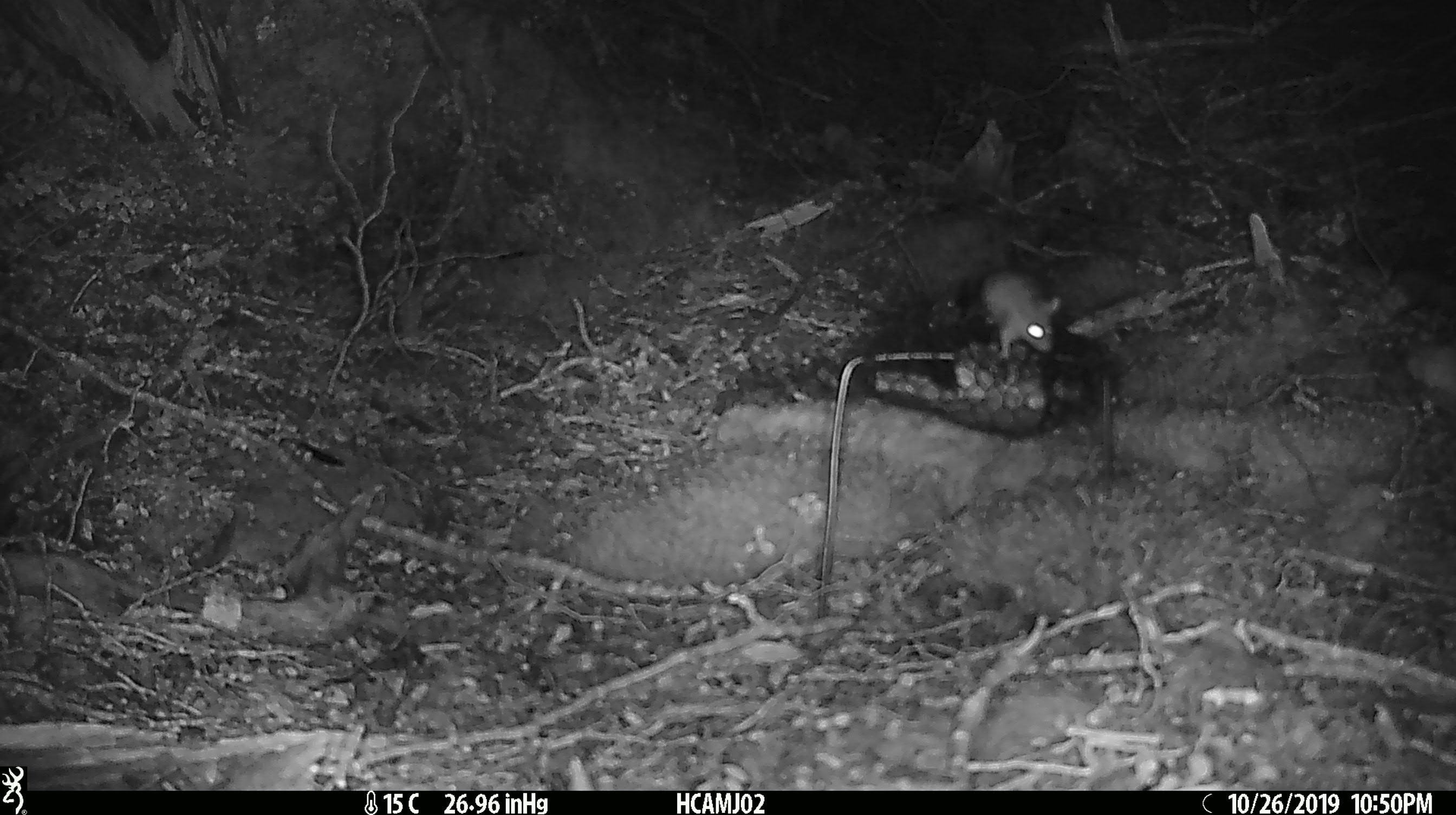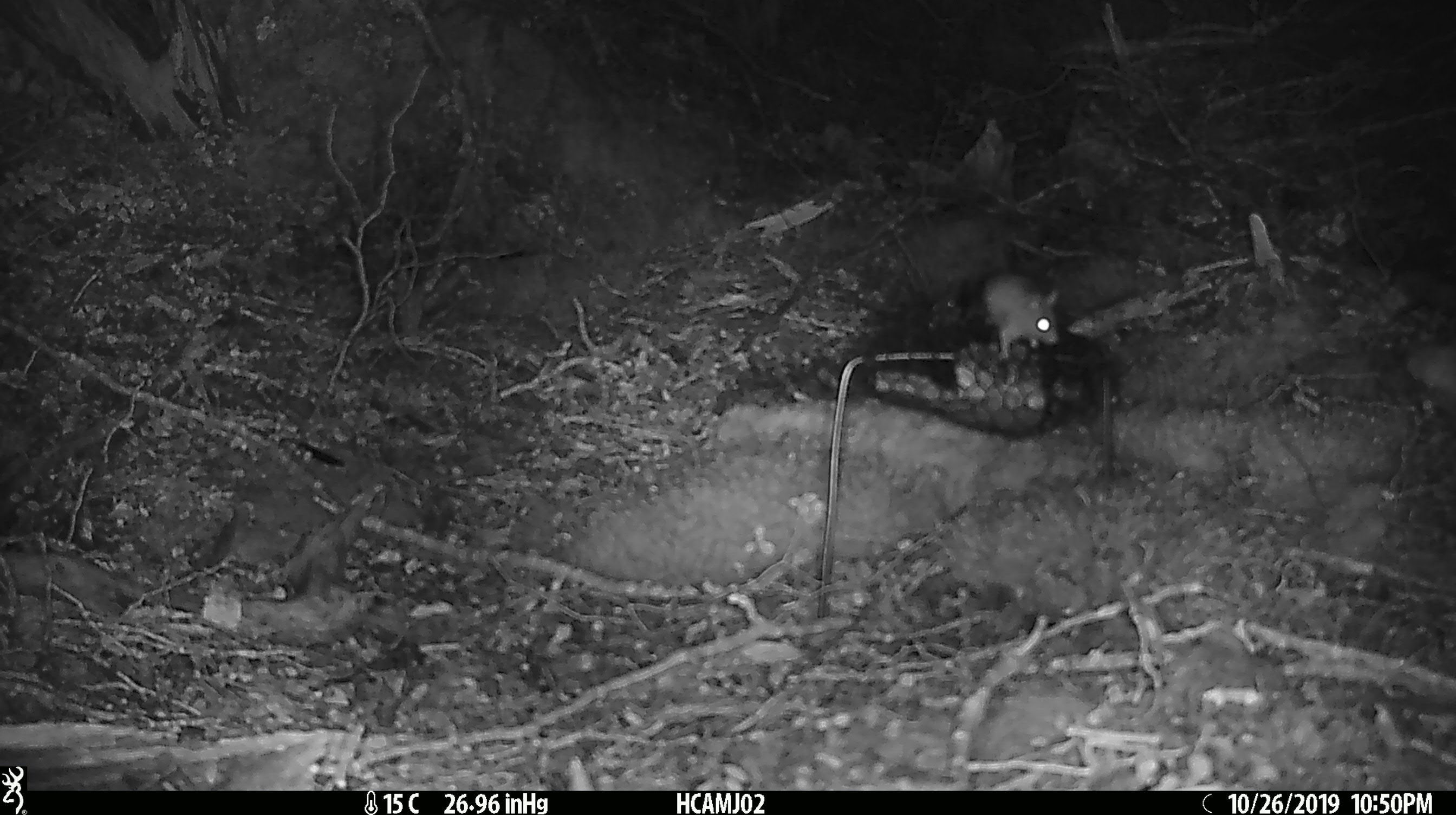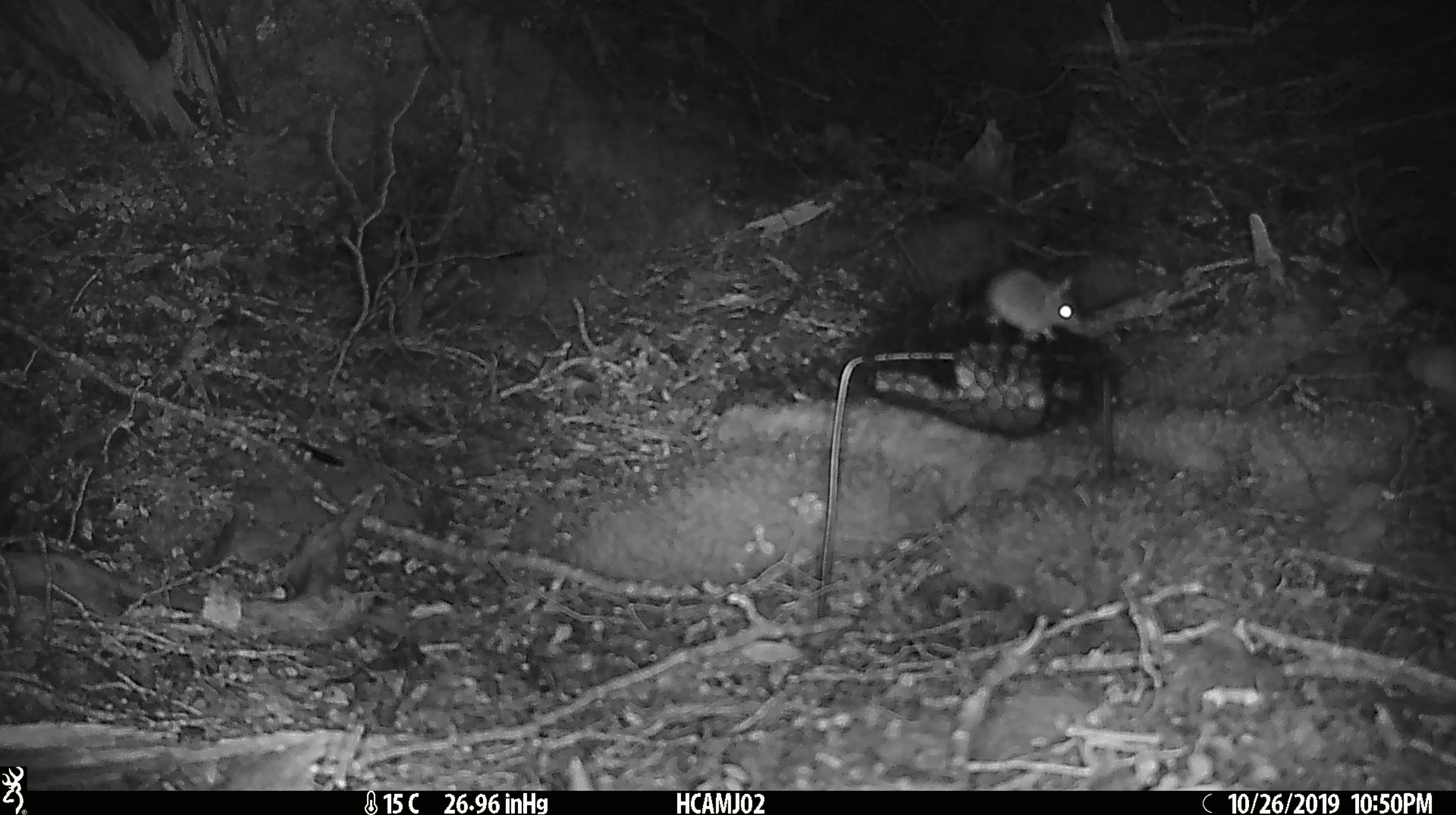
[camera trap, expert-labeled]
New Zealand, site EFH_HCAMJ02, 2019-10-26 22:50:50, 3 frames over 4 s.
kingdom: Animalia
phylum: Chordata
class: Mammalia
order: Rodentia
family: Muridae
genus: Mus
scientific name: Mus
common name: mouse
Mouse (Mus).